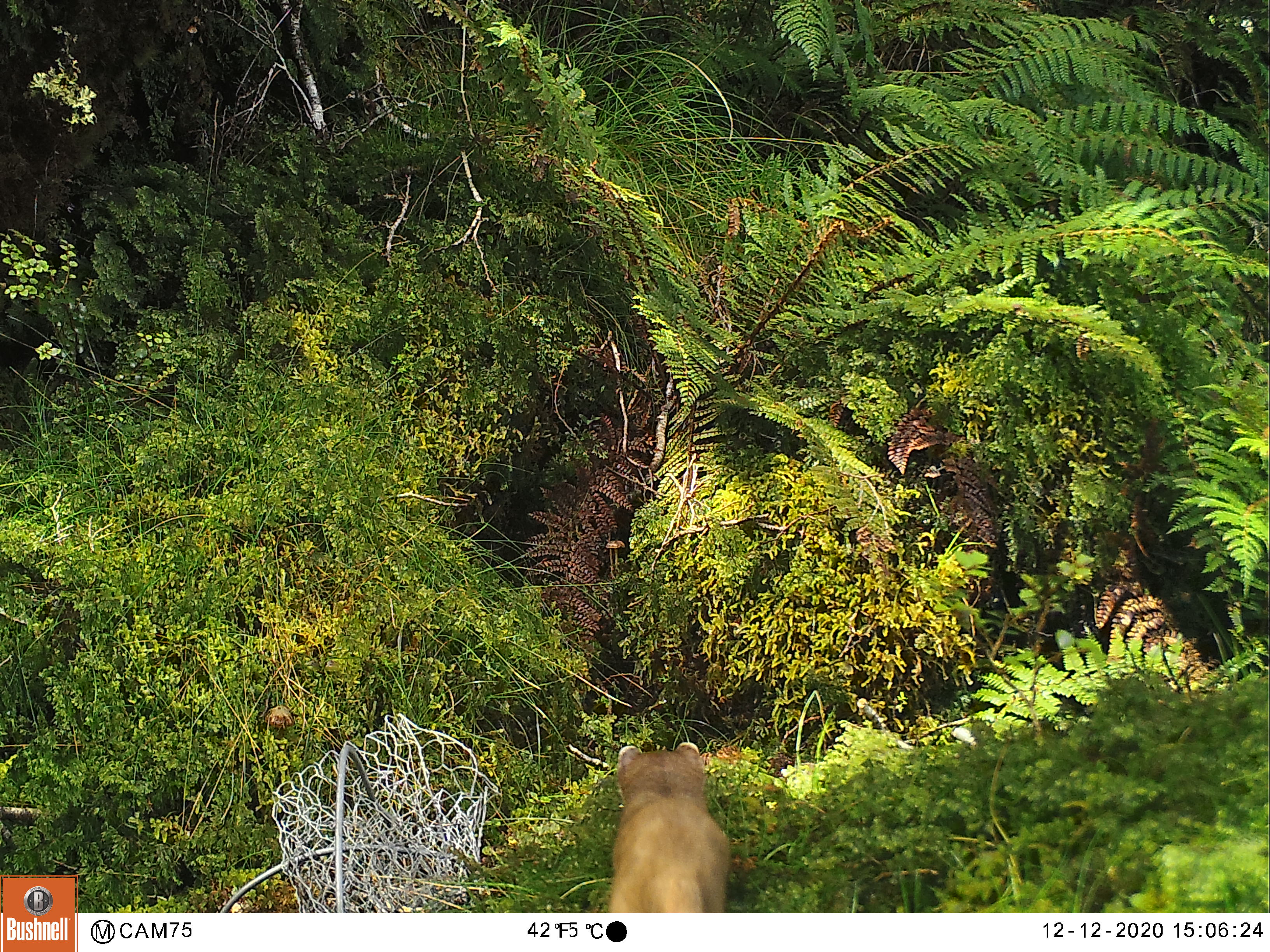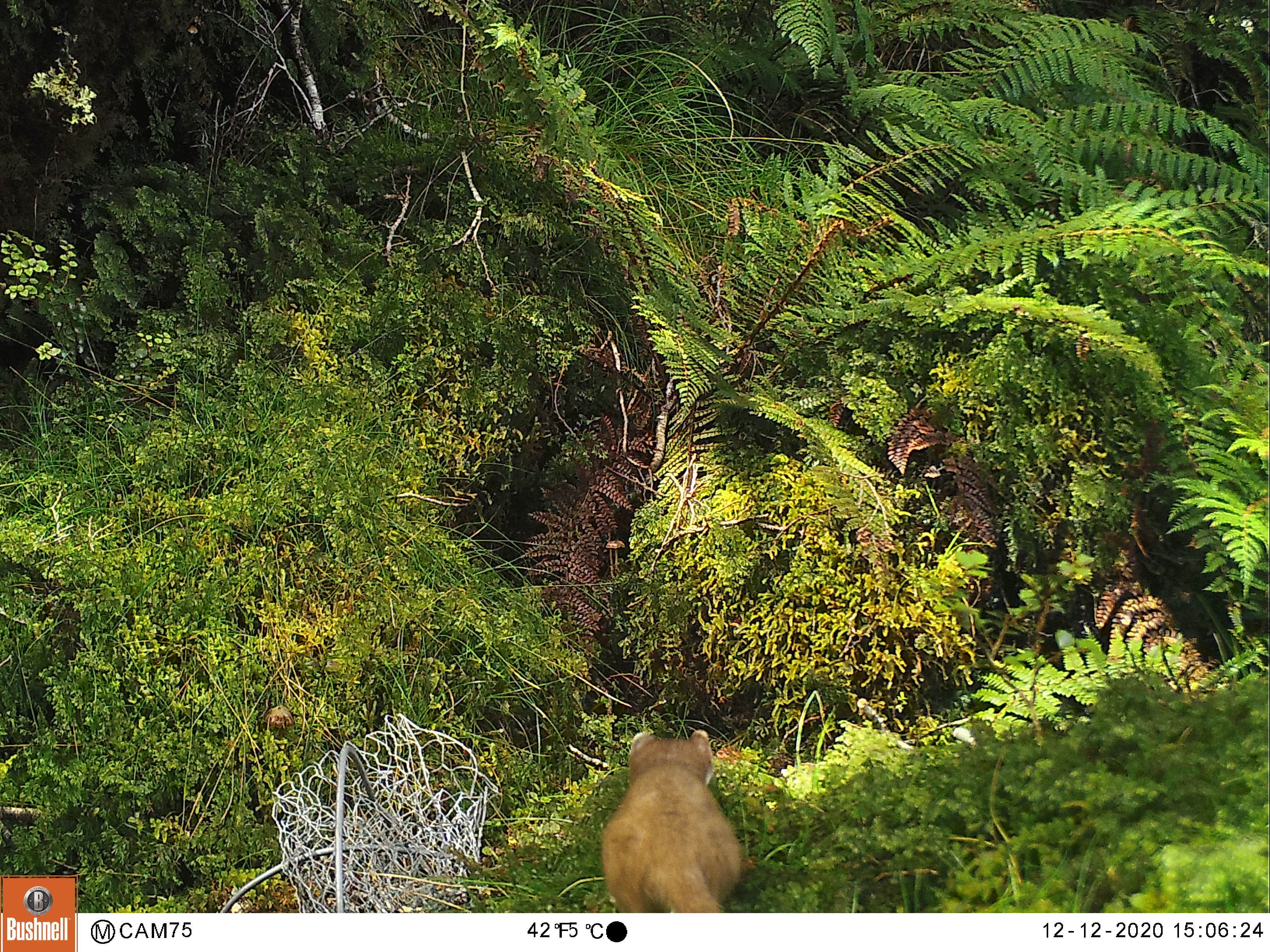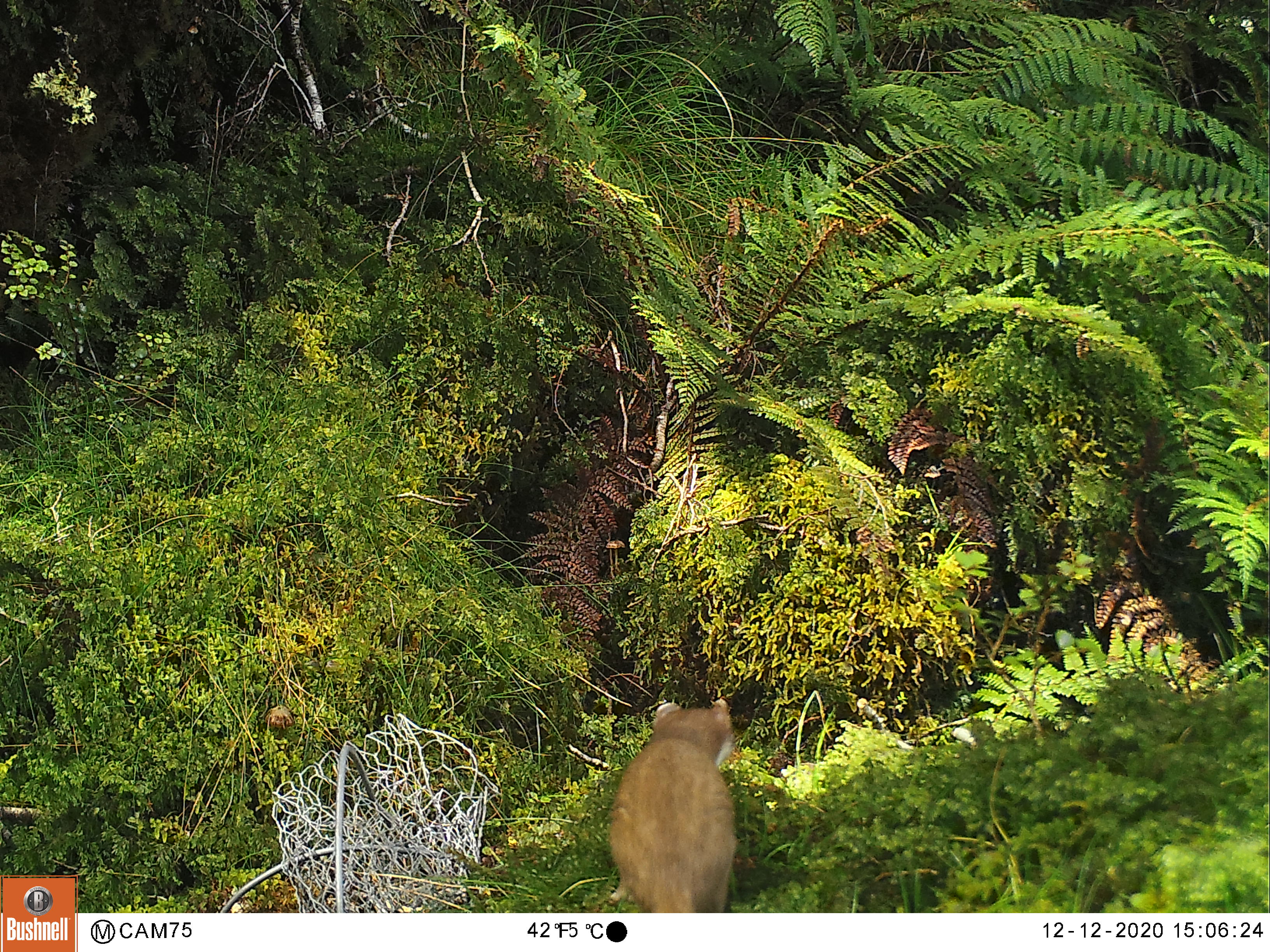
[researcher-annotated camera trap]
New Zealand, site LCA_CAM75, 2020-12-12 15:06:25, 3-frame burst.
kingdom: Animalia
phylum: Chordata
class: Mammalia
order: Carnivora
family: Mustelidae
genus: Mustela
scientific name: Mustela erminea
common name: stoat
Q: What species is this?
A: Stoat (Mustela erminea).